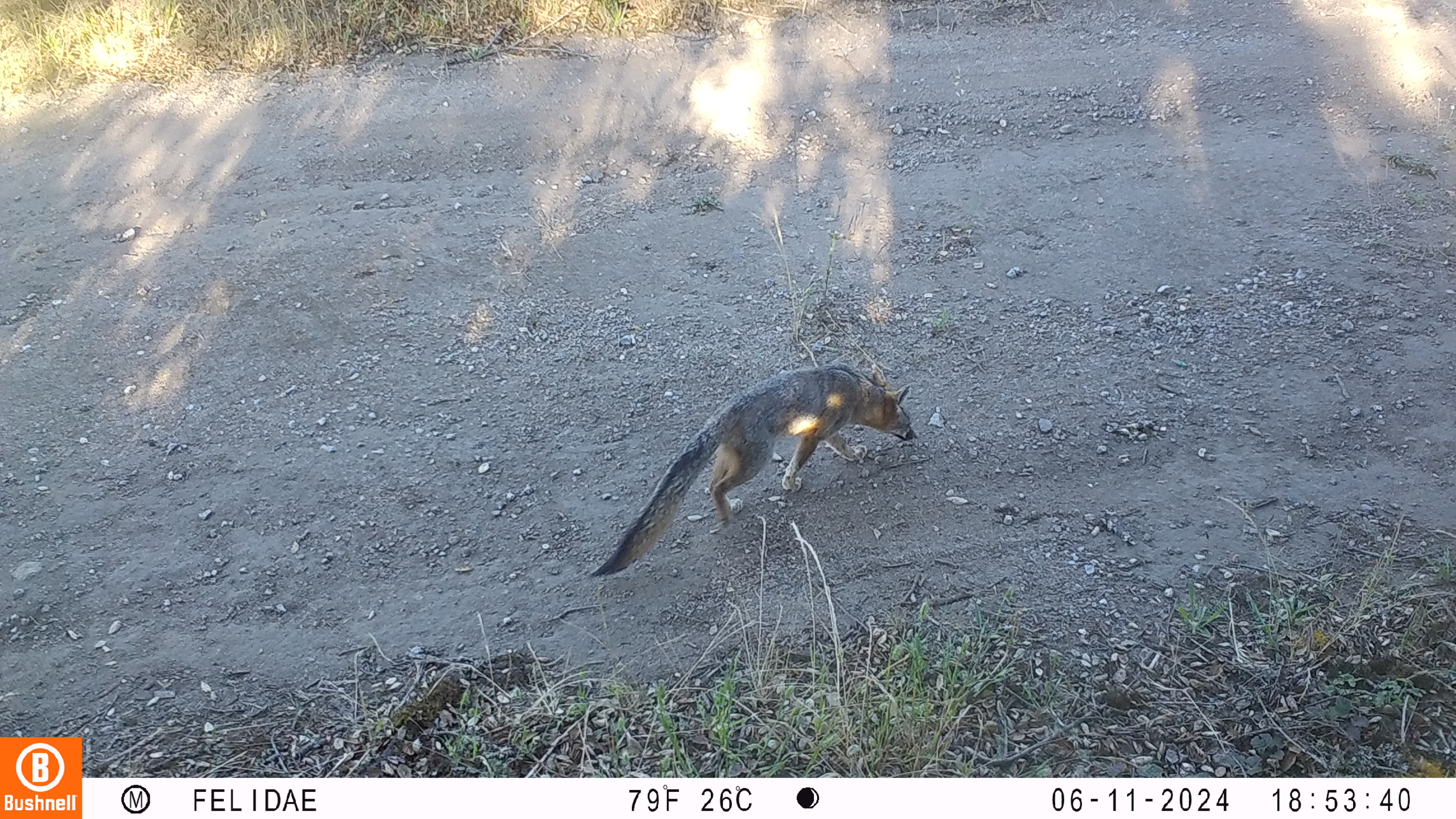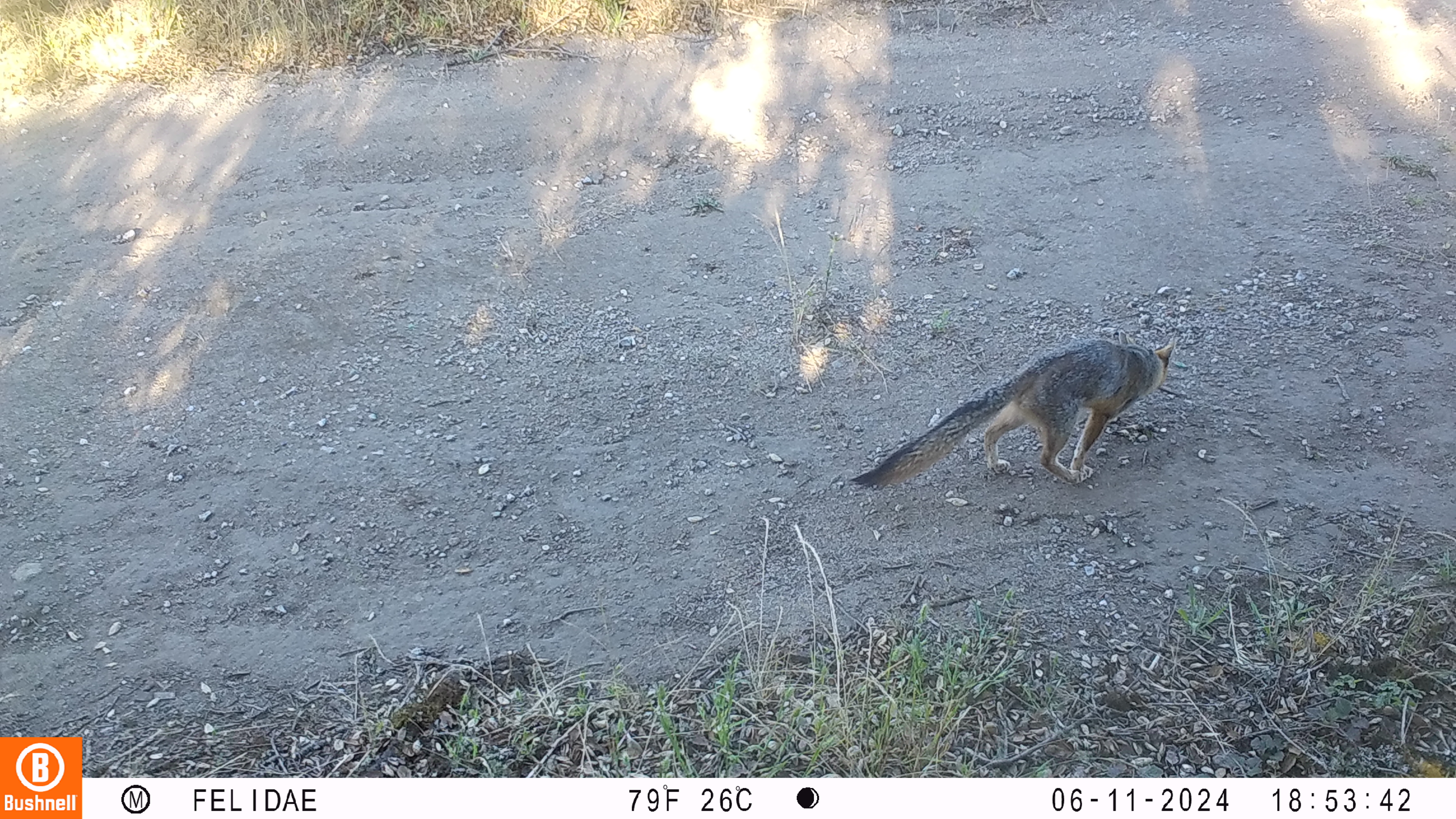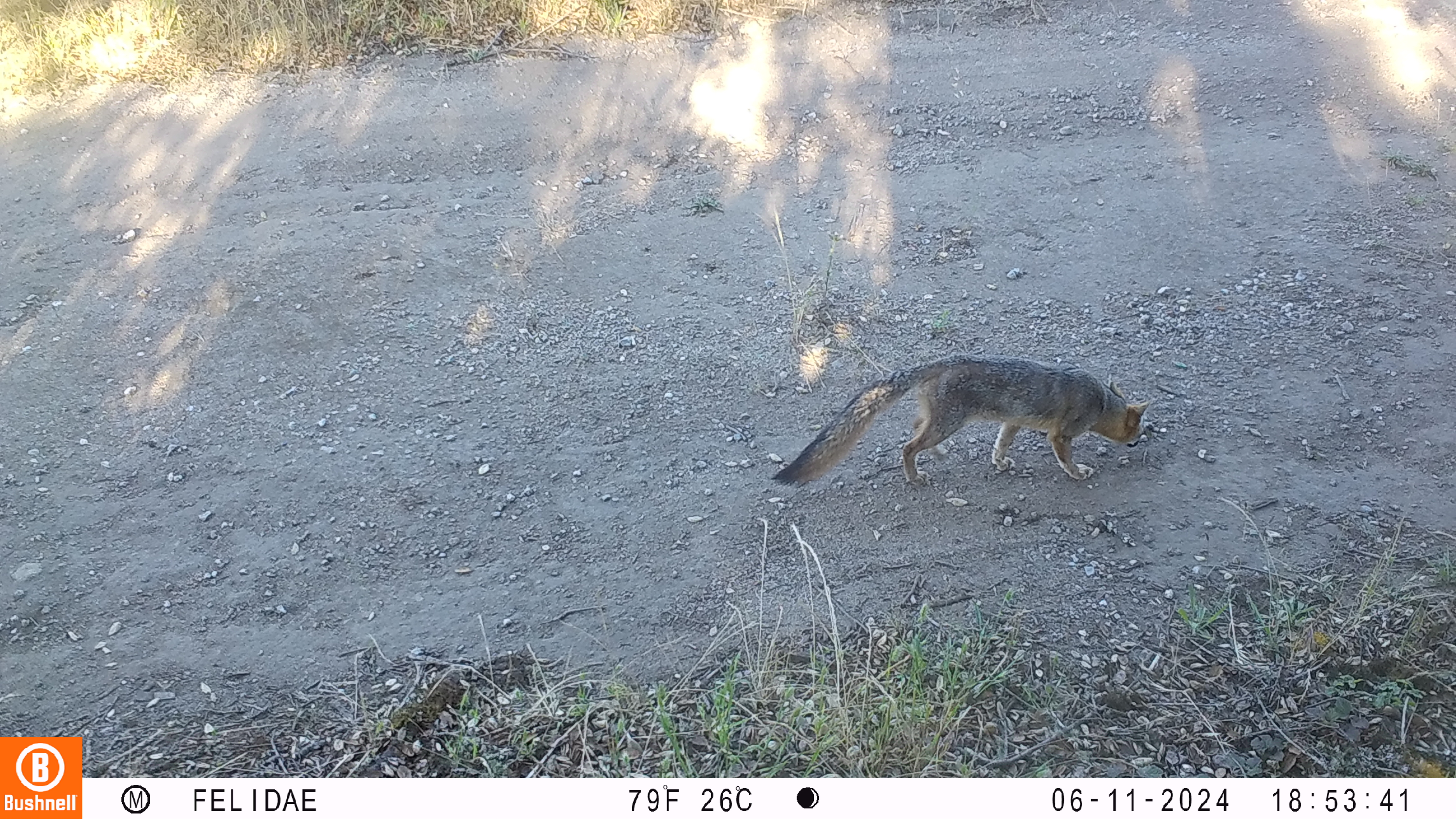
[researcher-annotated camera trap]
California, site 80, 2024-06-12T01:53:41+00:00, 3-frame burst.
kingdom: Animalia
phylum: Chordata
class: Mammalia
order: Carnivora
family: Canidae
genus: Urocyon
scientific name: Urocyon cinereoargenteus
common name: gray fox